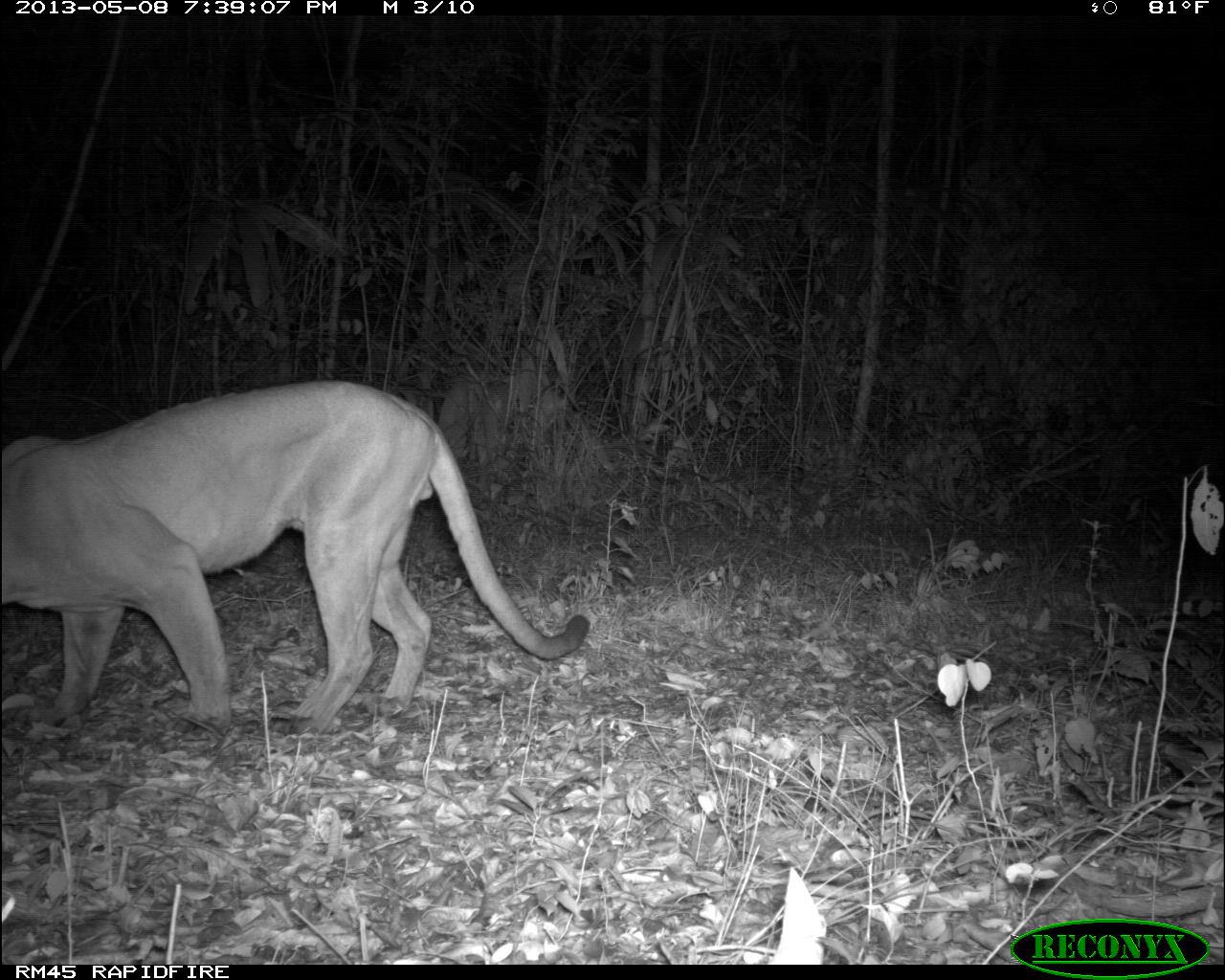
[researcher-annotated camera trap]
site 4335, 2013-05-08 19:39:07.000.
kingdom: Animalia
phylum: Chordata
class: Mammalia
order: Carnivora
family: Felidae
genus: Puma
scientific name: Puma concolor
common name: mountain lion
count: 1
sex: male